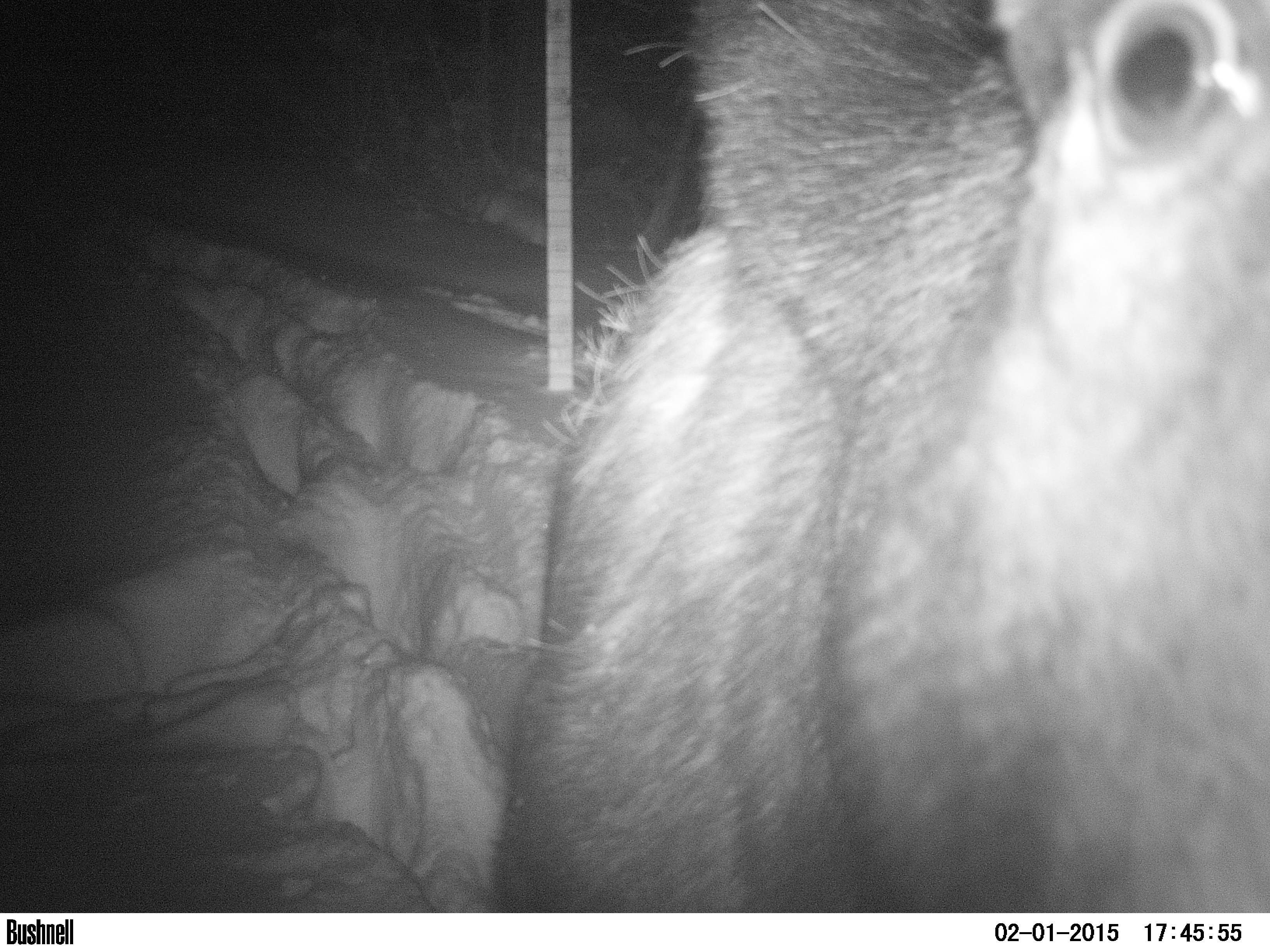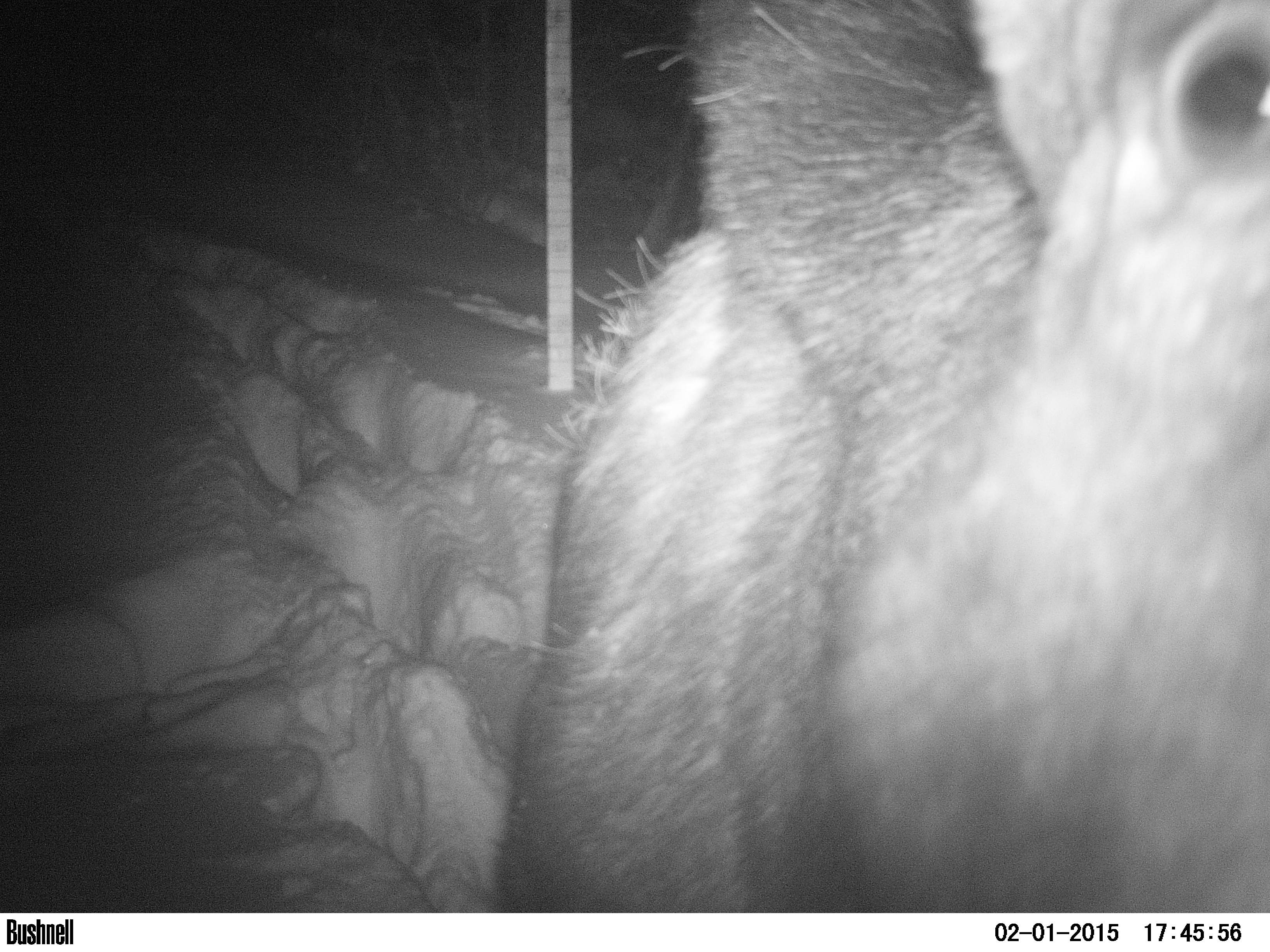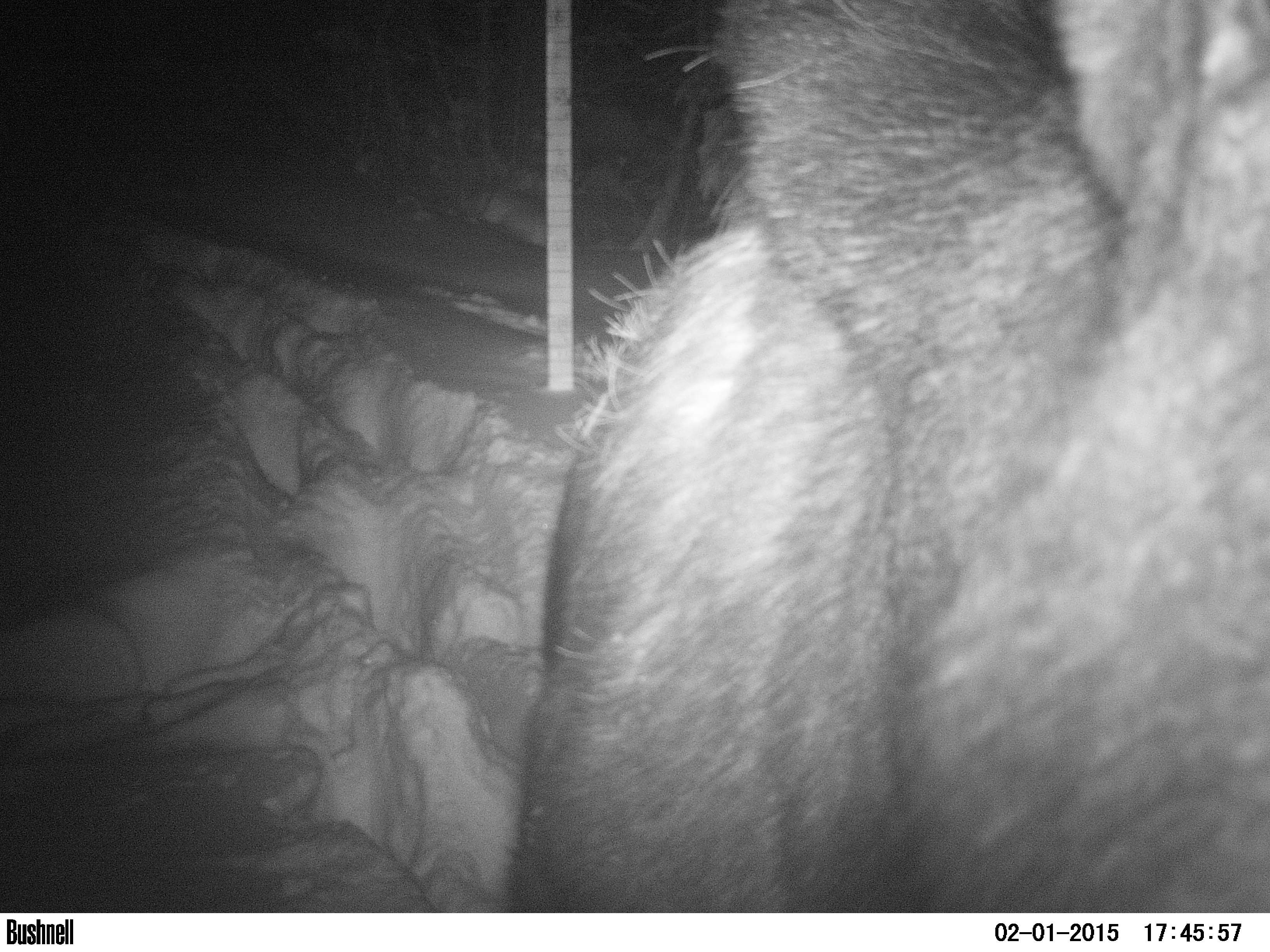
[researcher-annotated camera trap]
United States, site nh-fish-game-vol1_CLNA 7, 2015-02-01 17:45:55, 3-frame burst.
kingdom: Animalia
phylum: Chordata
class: Mammalia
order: Artiodactyla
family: Cervidae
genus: Alces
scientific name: Alces alces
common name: moose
Moose (Alces alces).